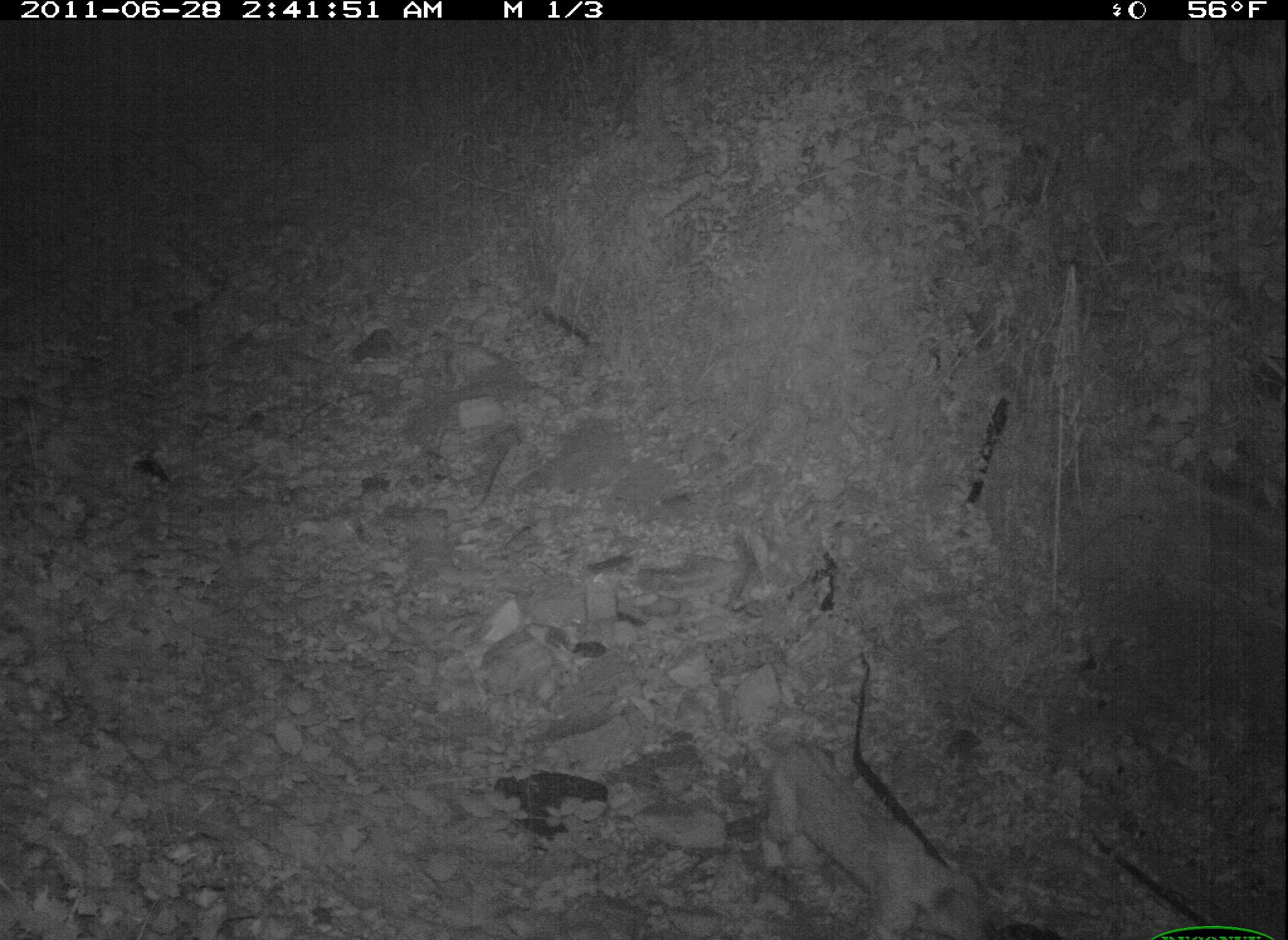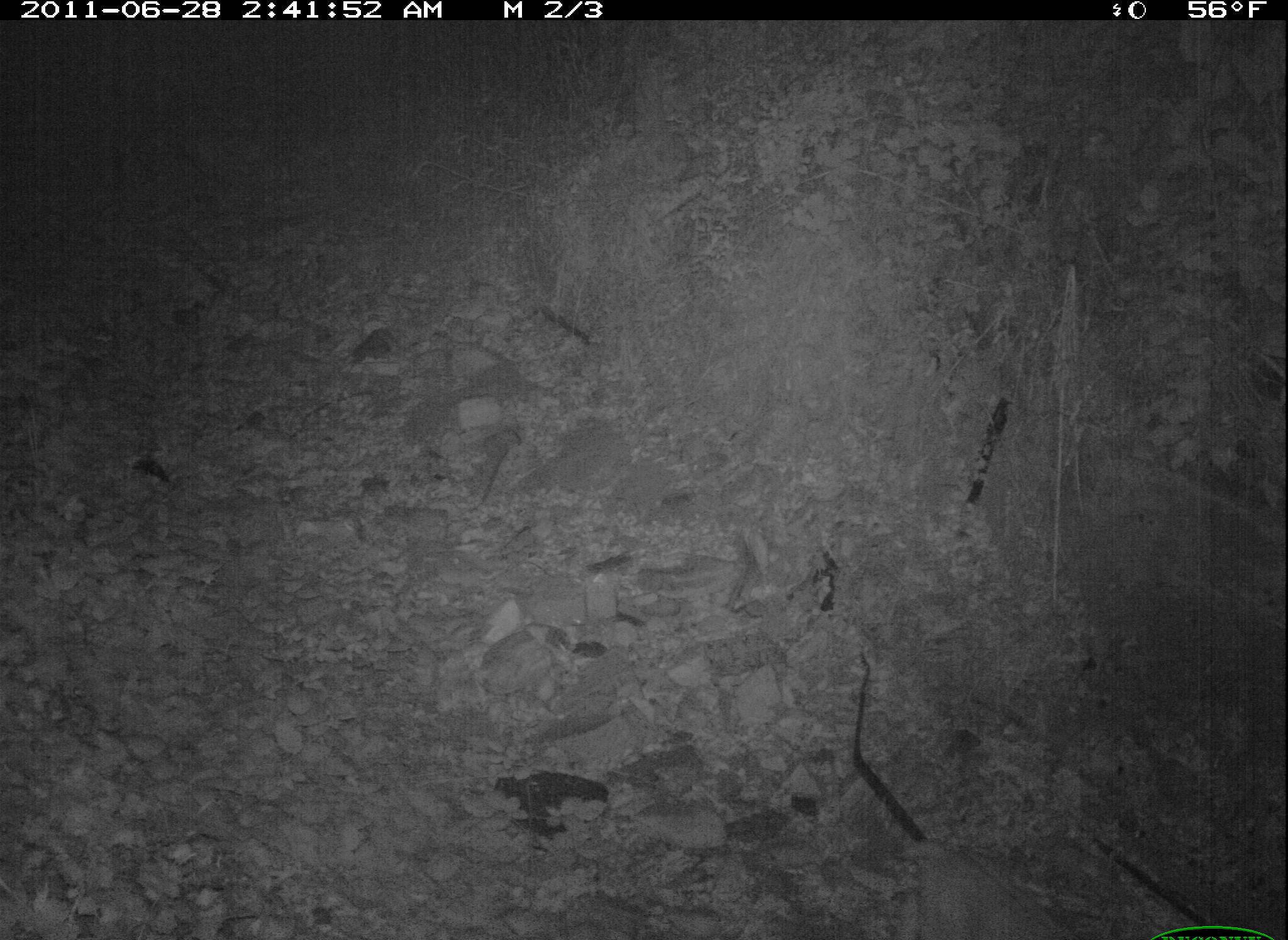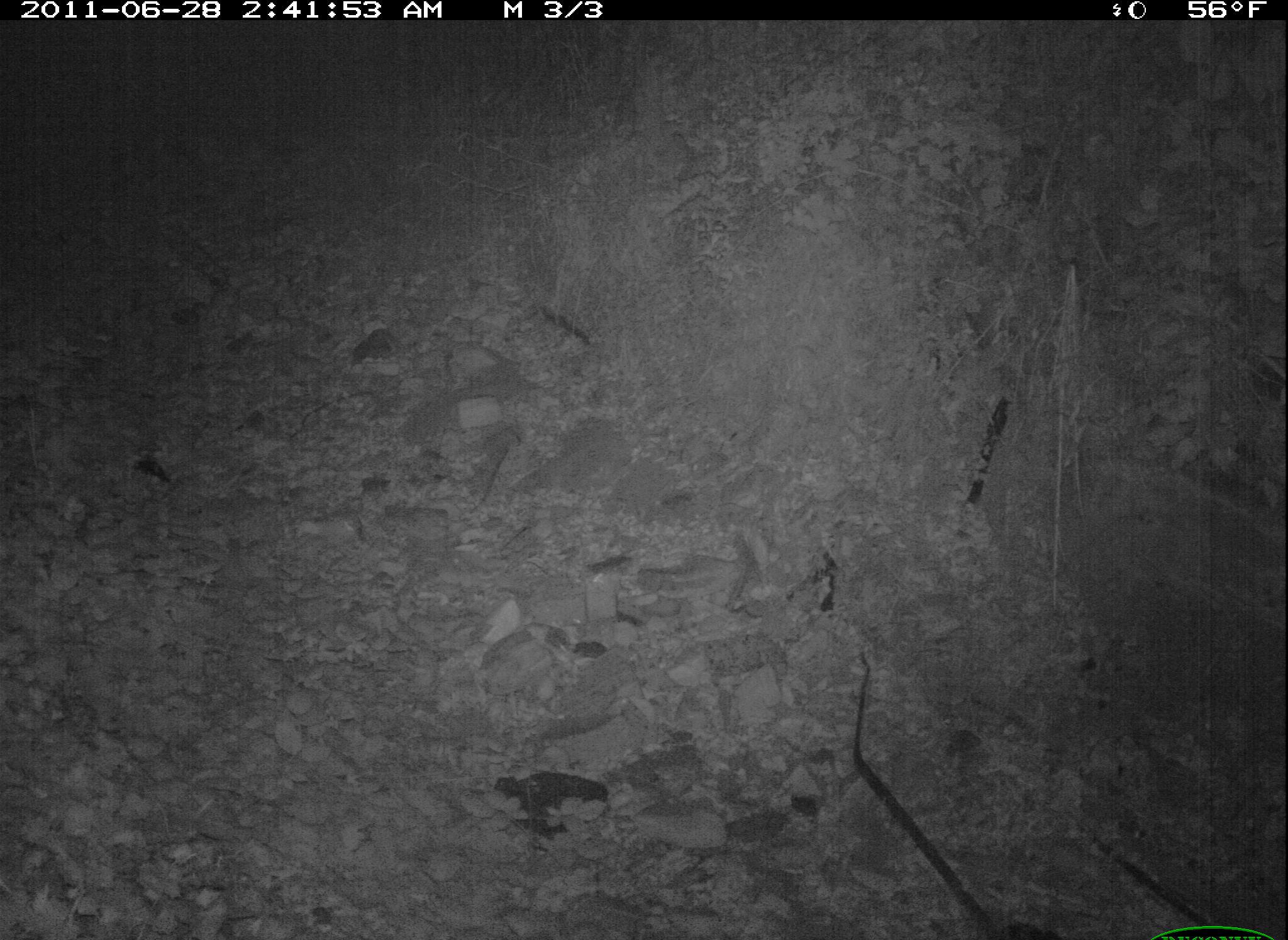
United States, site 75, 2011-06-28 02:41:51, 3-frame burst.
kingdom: Animalia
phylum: Chordata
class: Mammalia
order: Carnivora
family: Felidae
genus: Lynx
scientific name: Lynx rufus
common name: bobcat